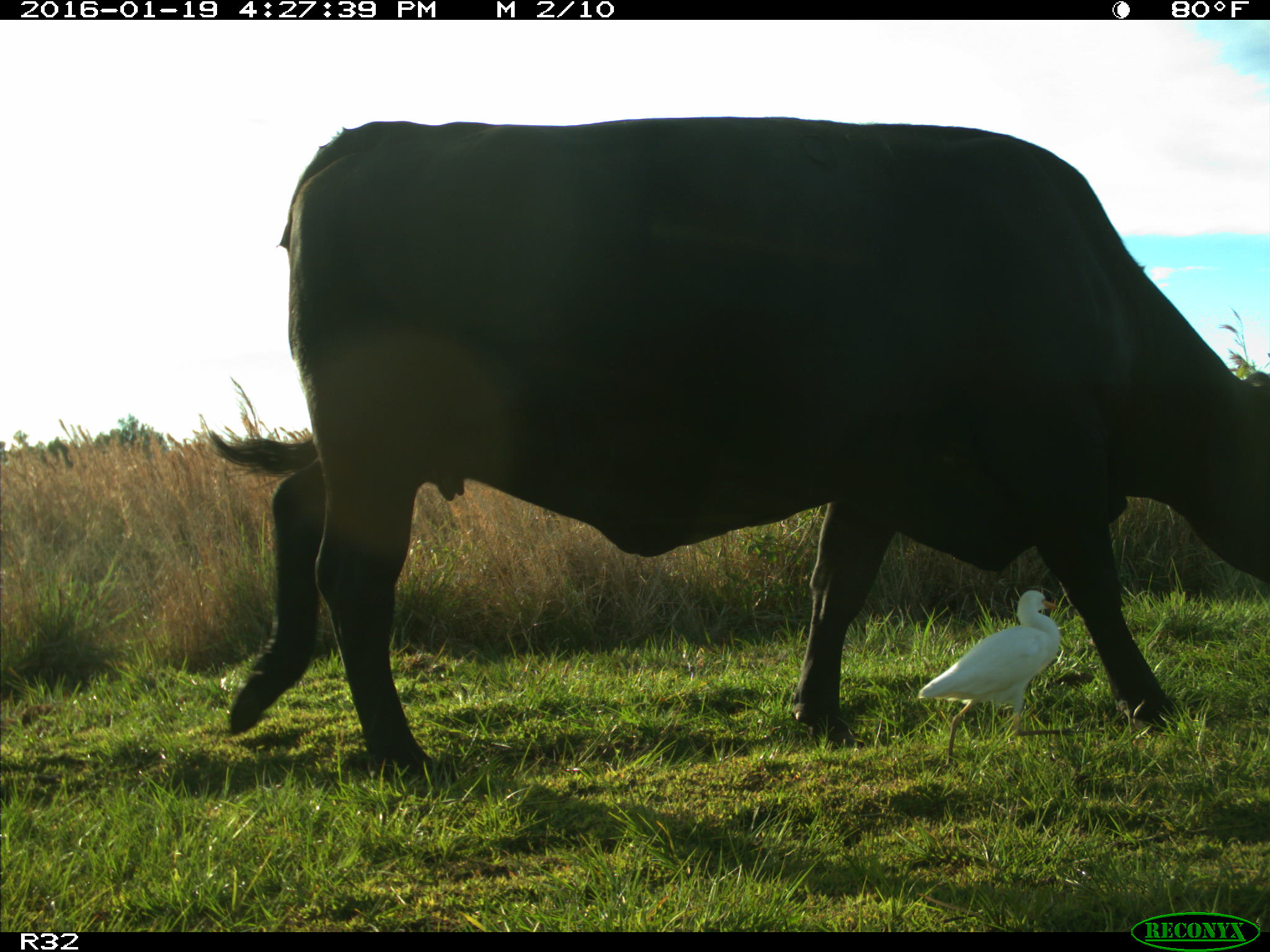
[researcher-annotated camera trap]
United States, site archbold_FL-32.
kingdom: Animalia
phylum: Chordata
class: Mammalia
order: Artiodactyla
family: Bovidae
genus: Bos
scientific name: Bos taurus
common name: domestic cow